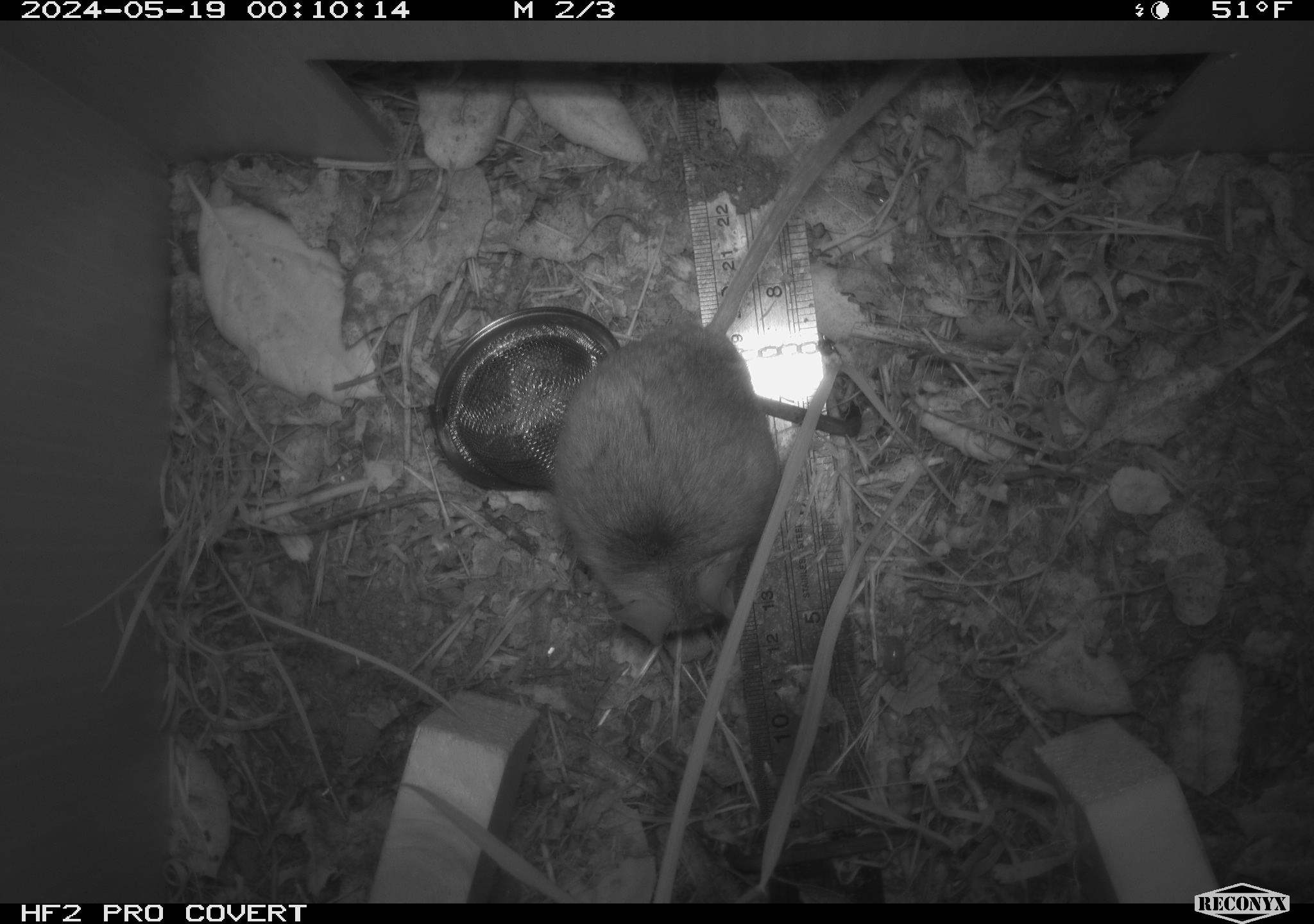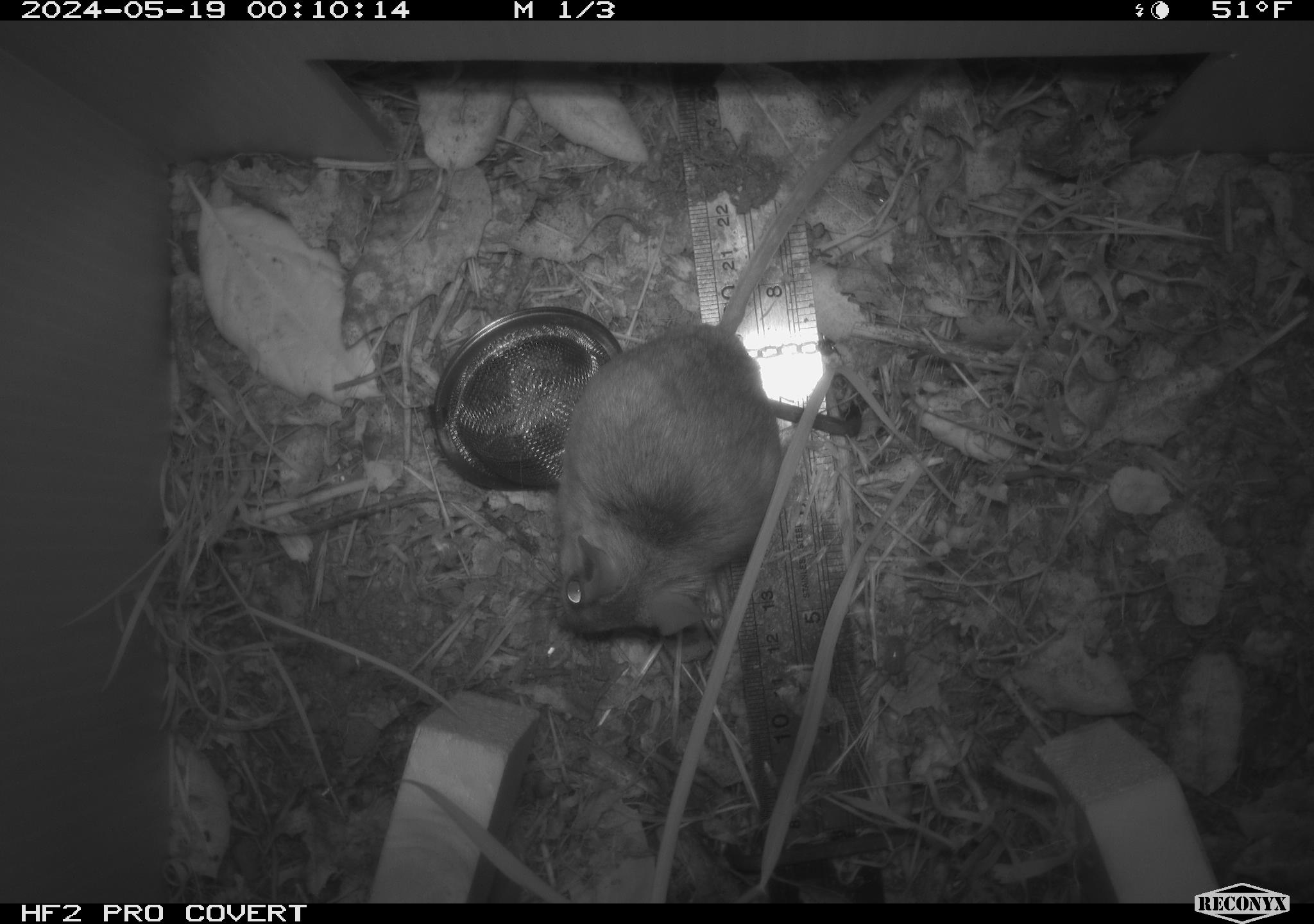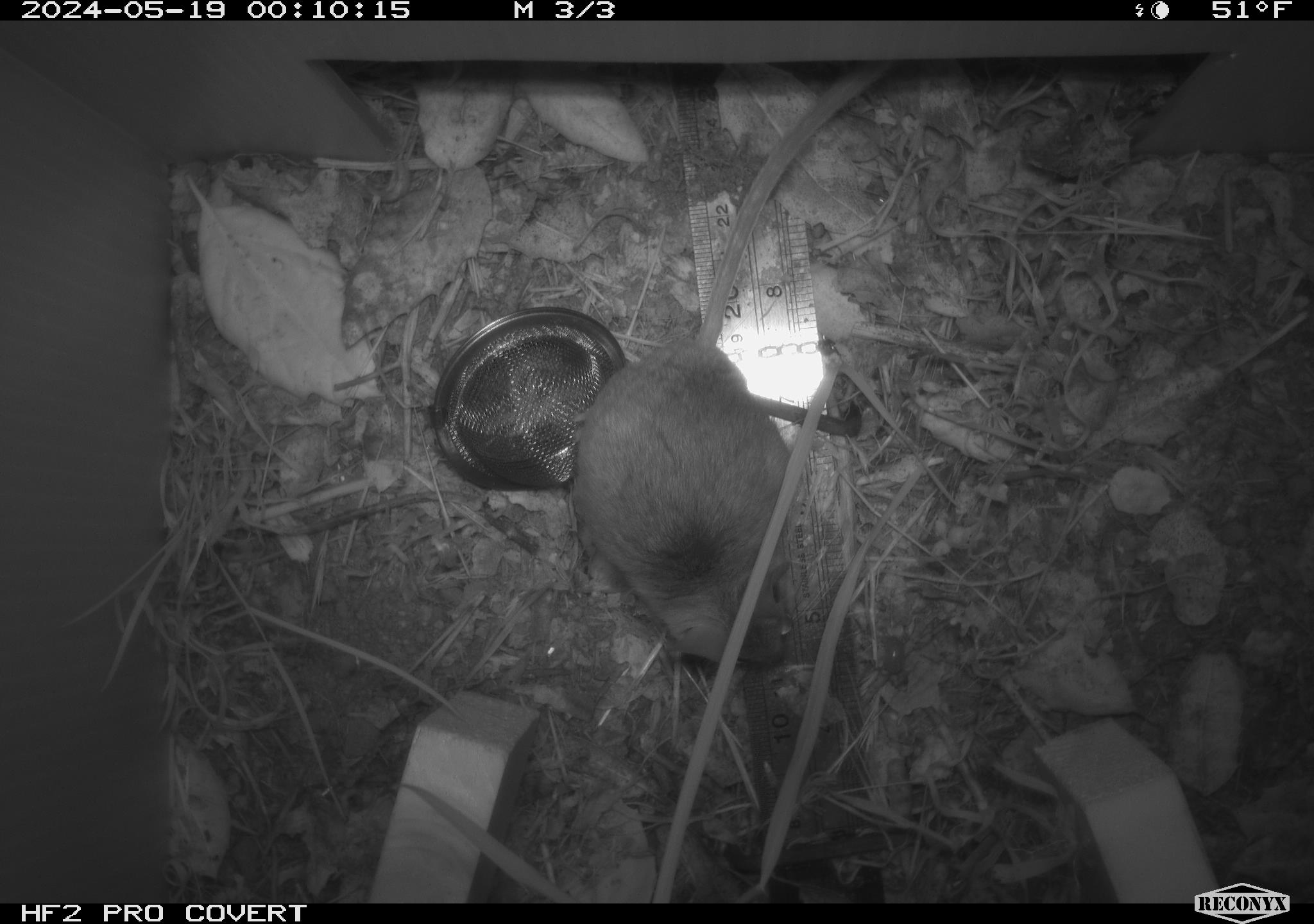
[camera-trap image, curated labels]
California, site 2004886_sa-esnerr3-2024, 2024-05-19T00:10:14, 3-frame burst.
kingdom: Animalia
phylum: Chordata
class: Mammalia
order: Rodentia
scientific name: Rodentia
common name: rodent